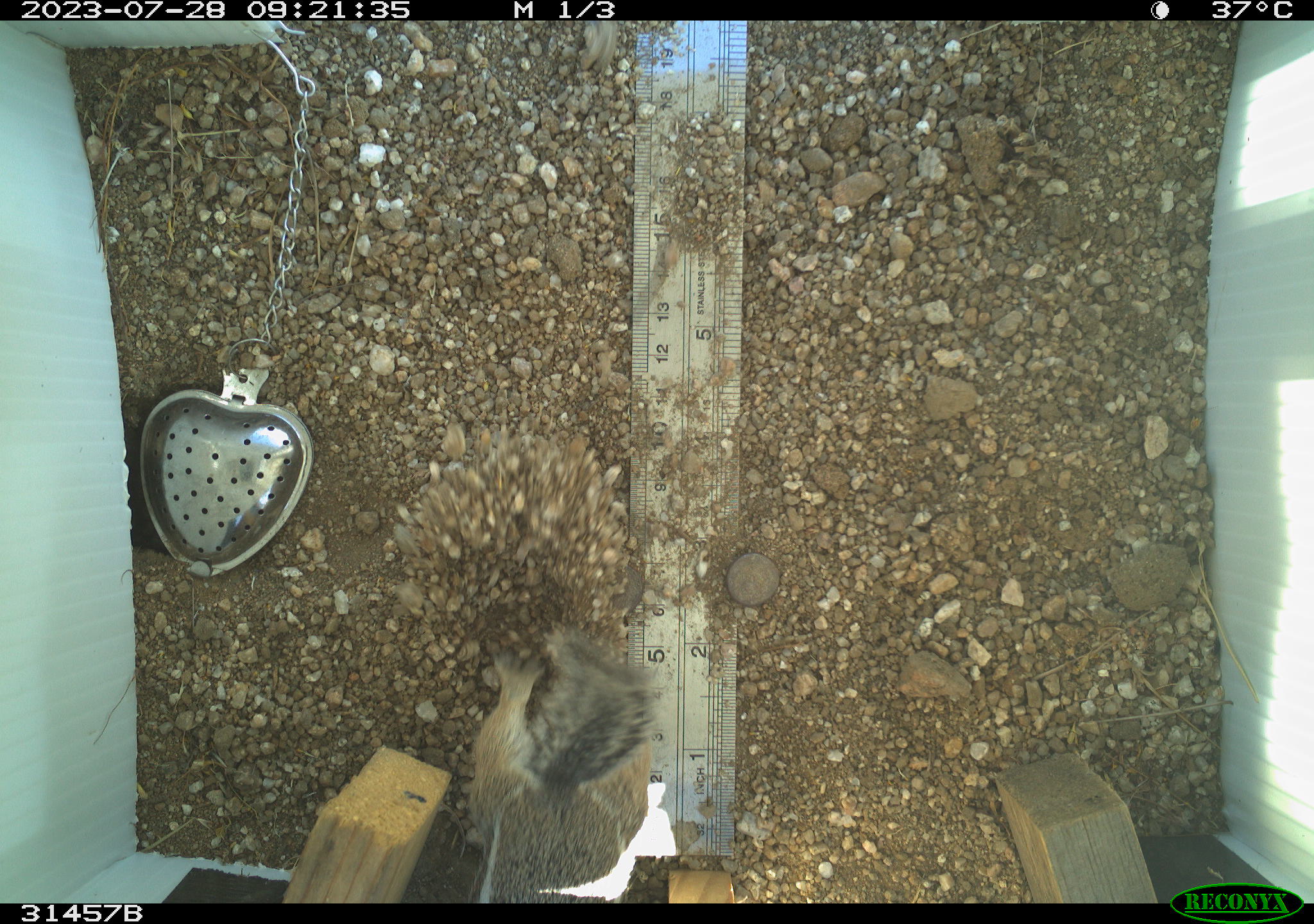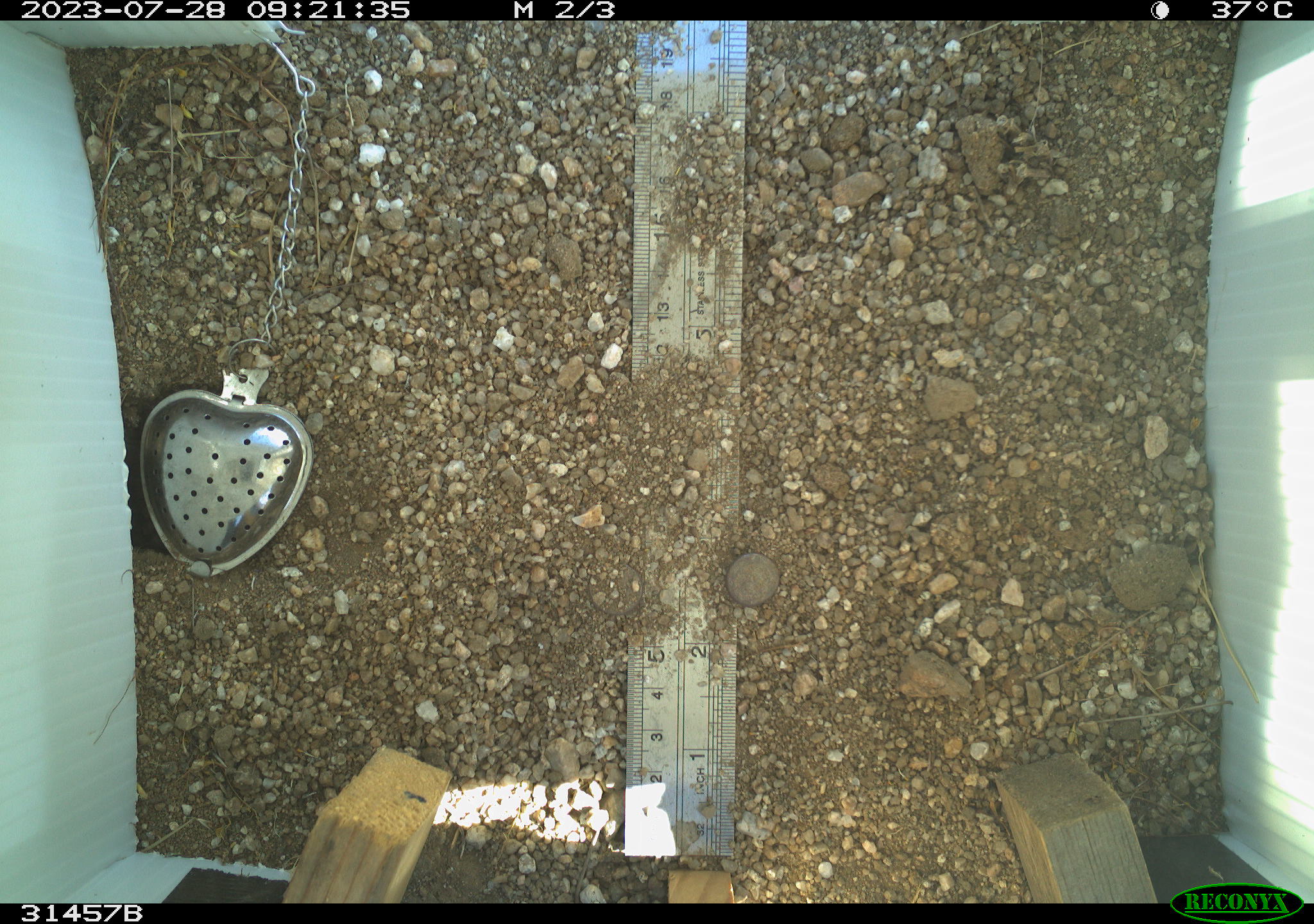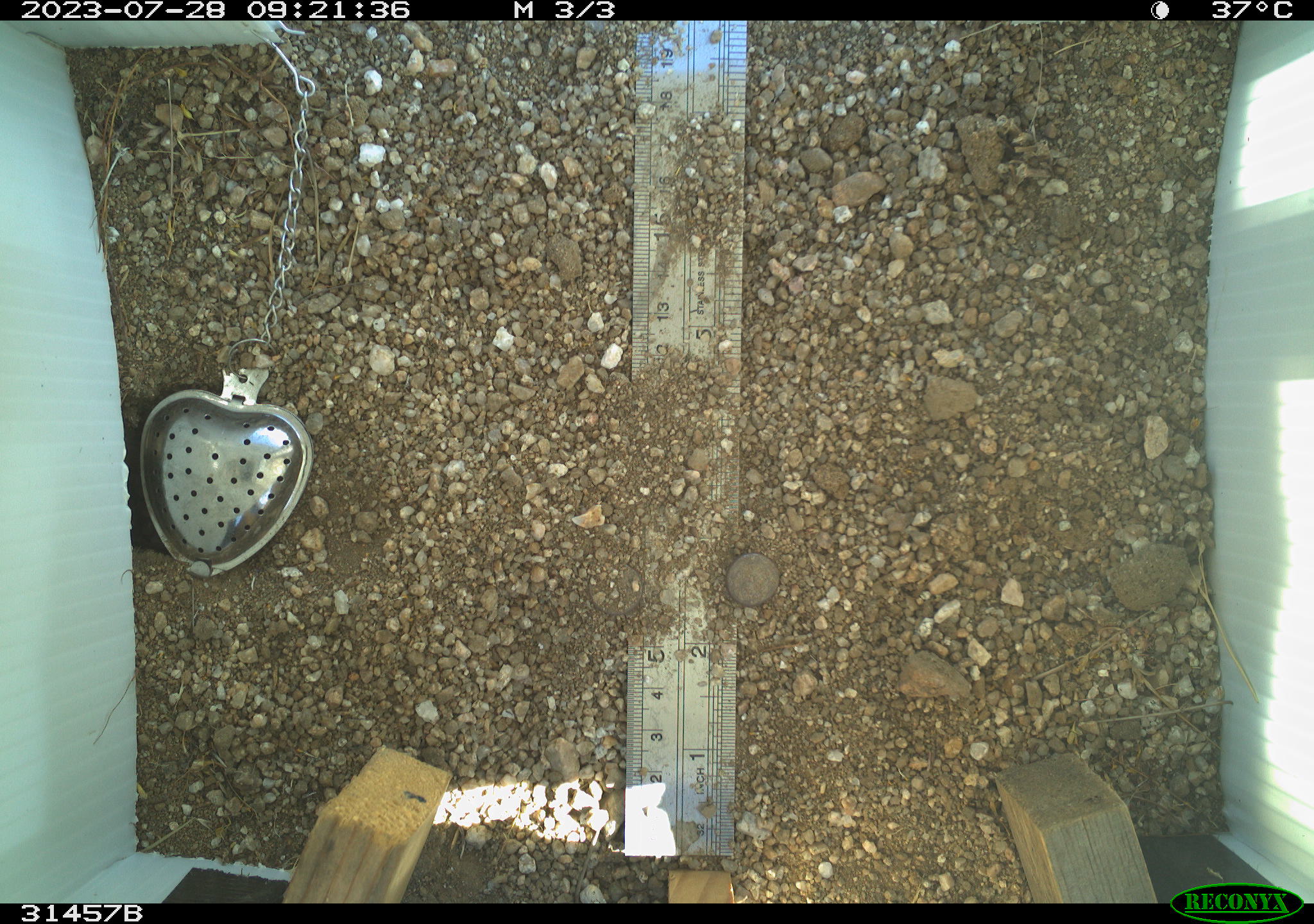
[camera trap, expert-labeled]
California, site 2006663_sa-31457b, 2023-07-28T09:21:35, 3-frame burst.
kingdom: Animalia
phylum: Chordata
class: Mammalia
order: Rodentia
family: Sciuridae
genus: Ammospermophilus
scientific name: Ammospermophilus leucurus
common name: white-tailed antelope squirrel